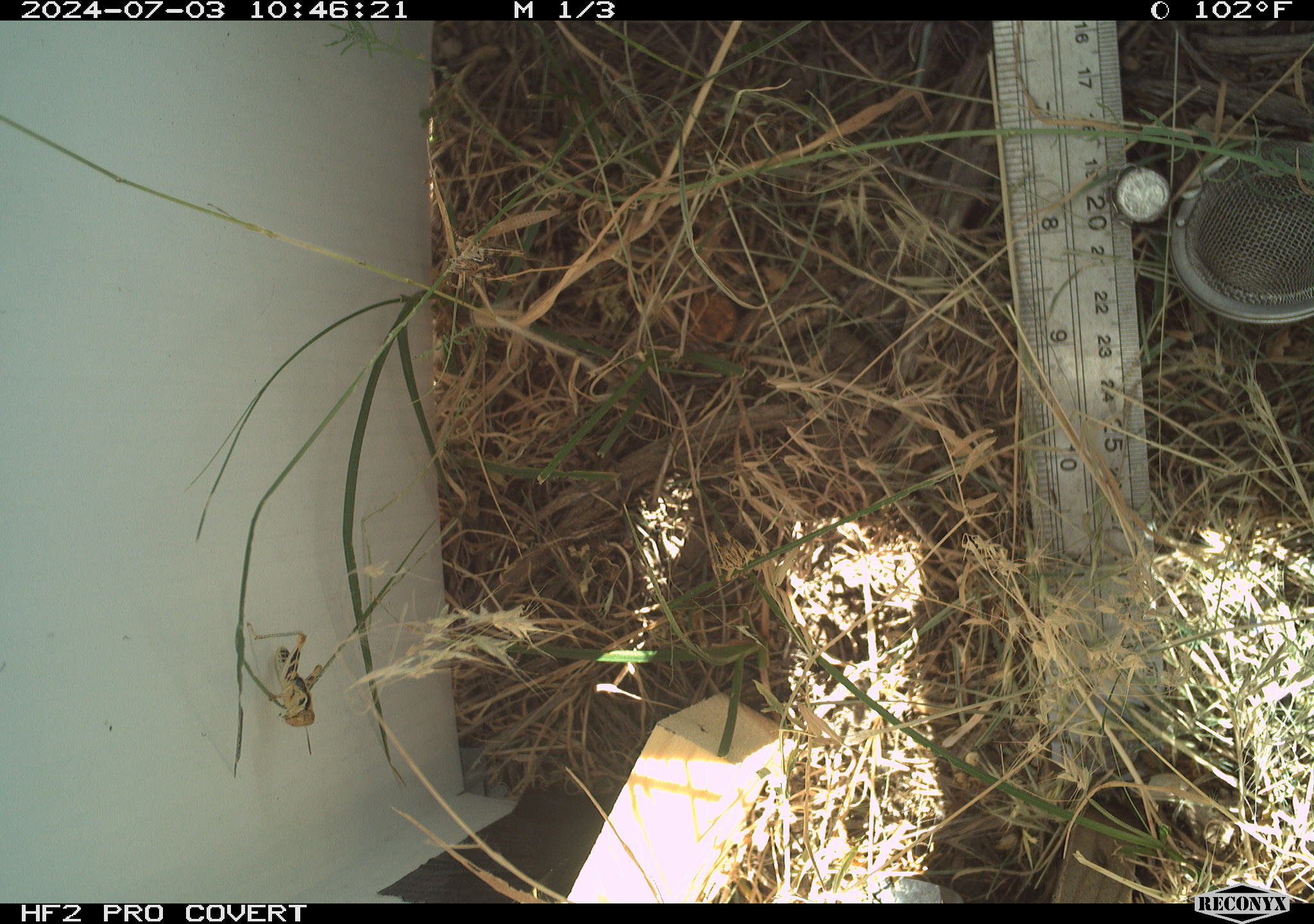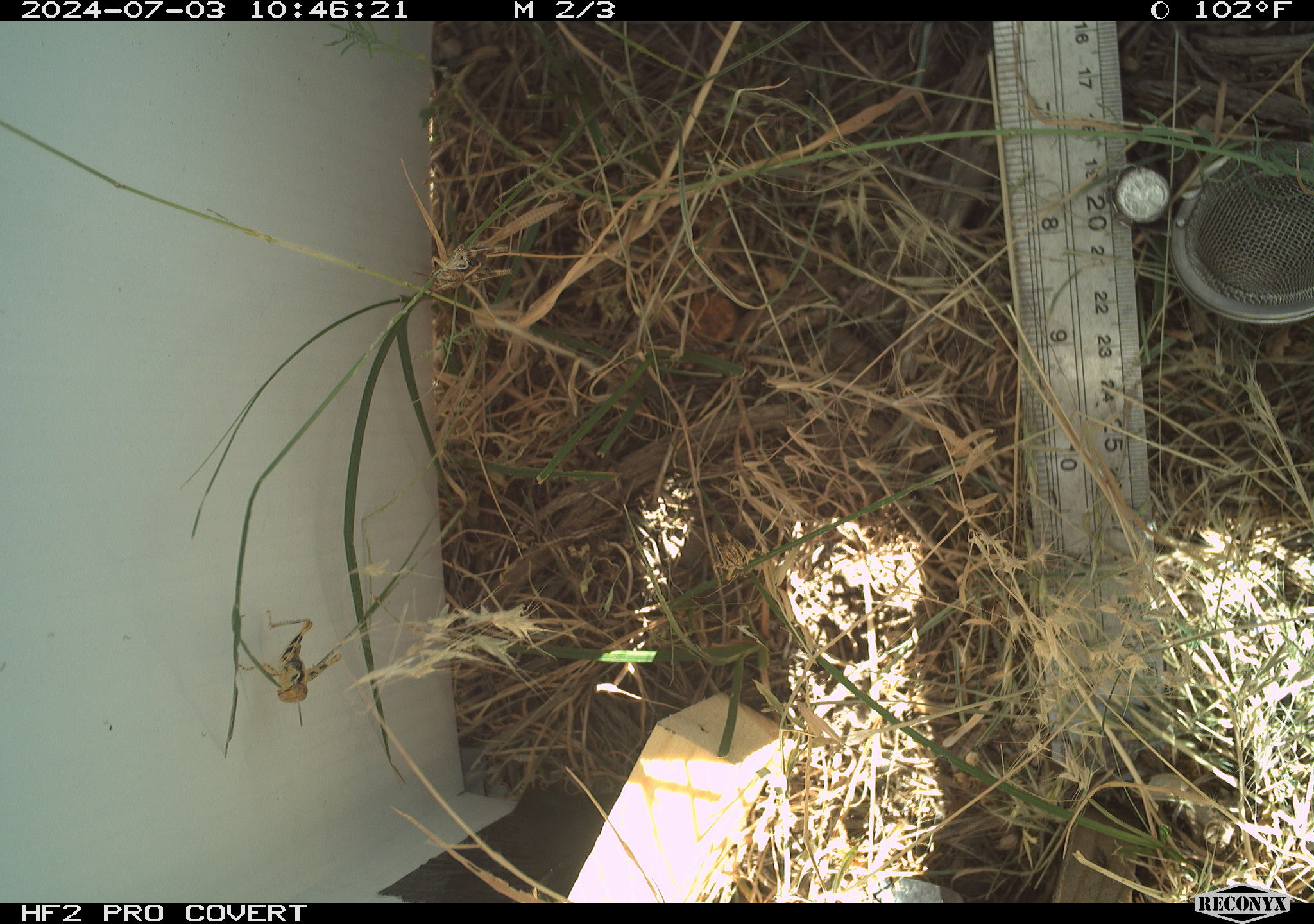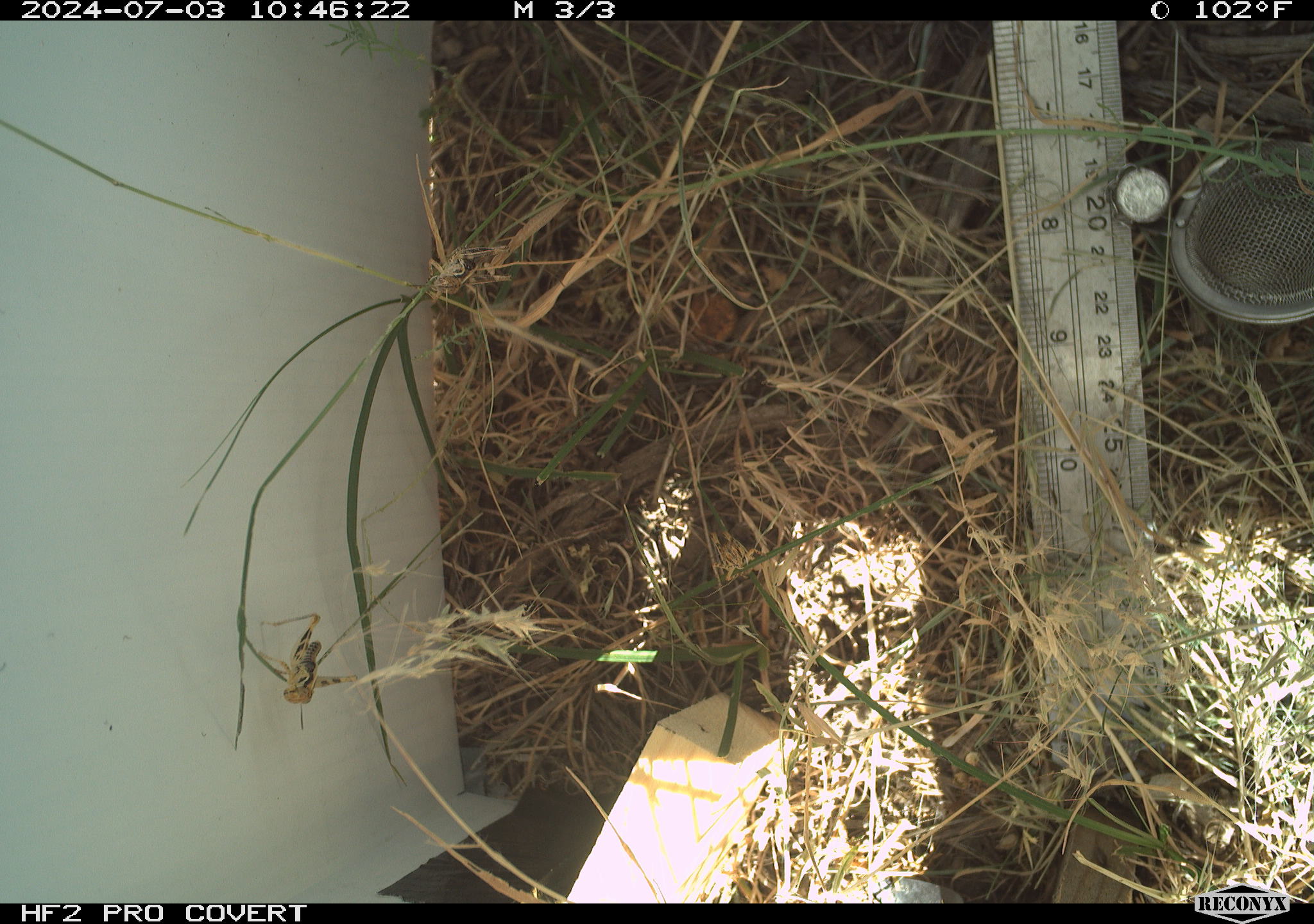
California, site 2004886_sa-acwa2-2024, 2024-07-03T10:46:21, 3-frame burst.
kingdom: Animalia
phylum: Arthropoda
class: Insecta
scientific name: Insecta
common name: insect